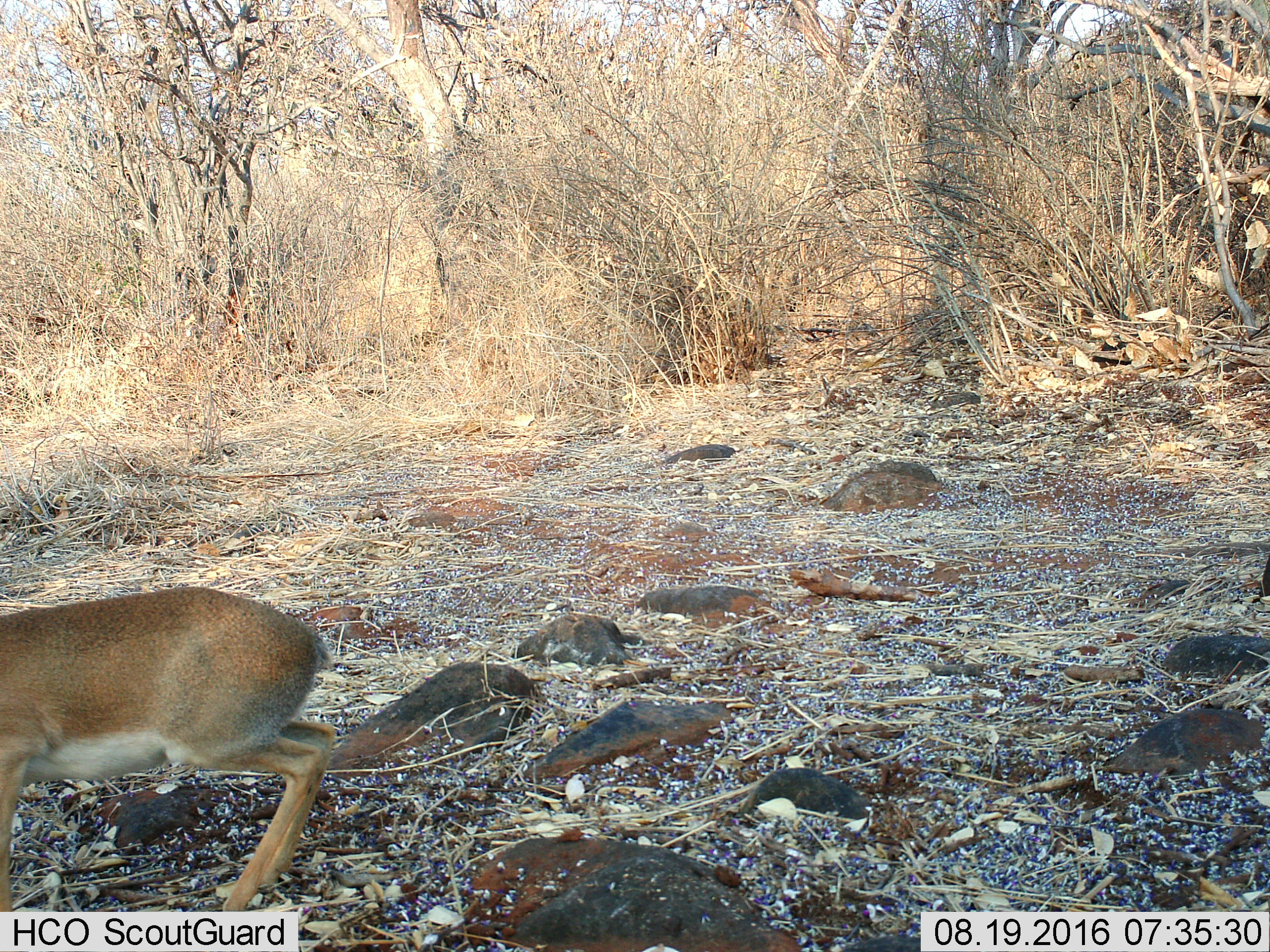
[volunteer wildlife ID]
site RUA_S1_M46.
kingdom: Animalia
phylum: Chordata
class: Mammalia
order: Artiodactyla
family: Bovidae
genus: Madoqua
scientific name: Madoqua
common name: dik-dik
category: dikdik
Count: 1.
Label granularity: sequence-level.